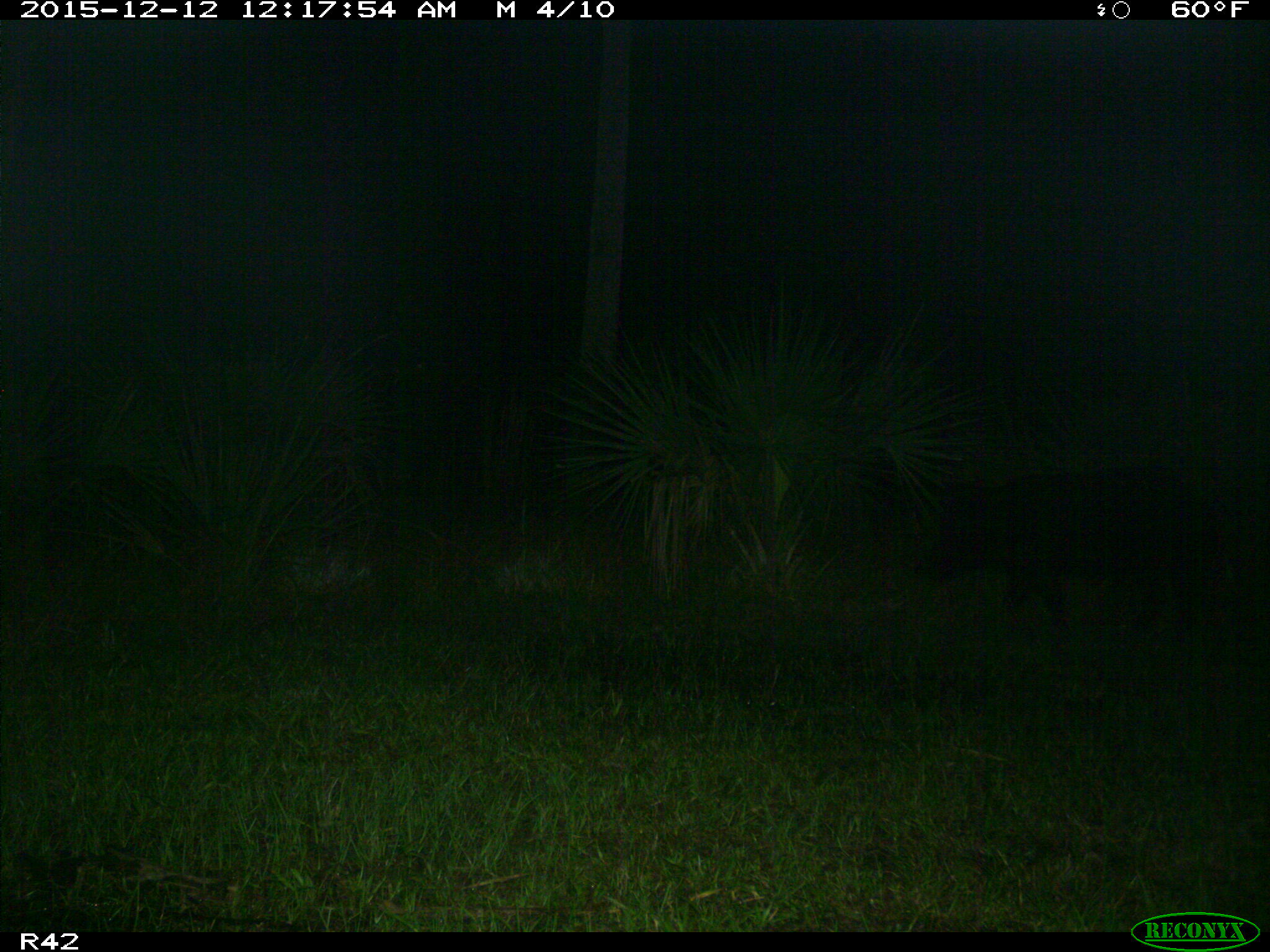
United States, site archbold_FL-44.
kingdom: Animalia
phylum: Chordata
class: Mammalia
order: Artiodactyla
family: Suidae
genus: Sus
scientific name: Sus scrofa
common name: wild boar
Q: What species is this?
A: Sus scrofa (wild boar).